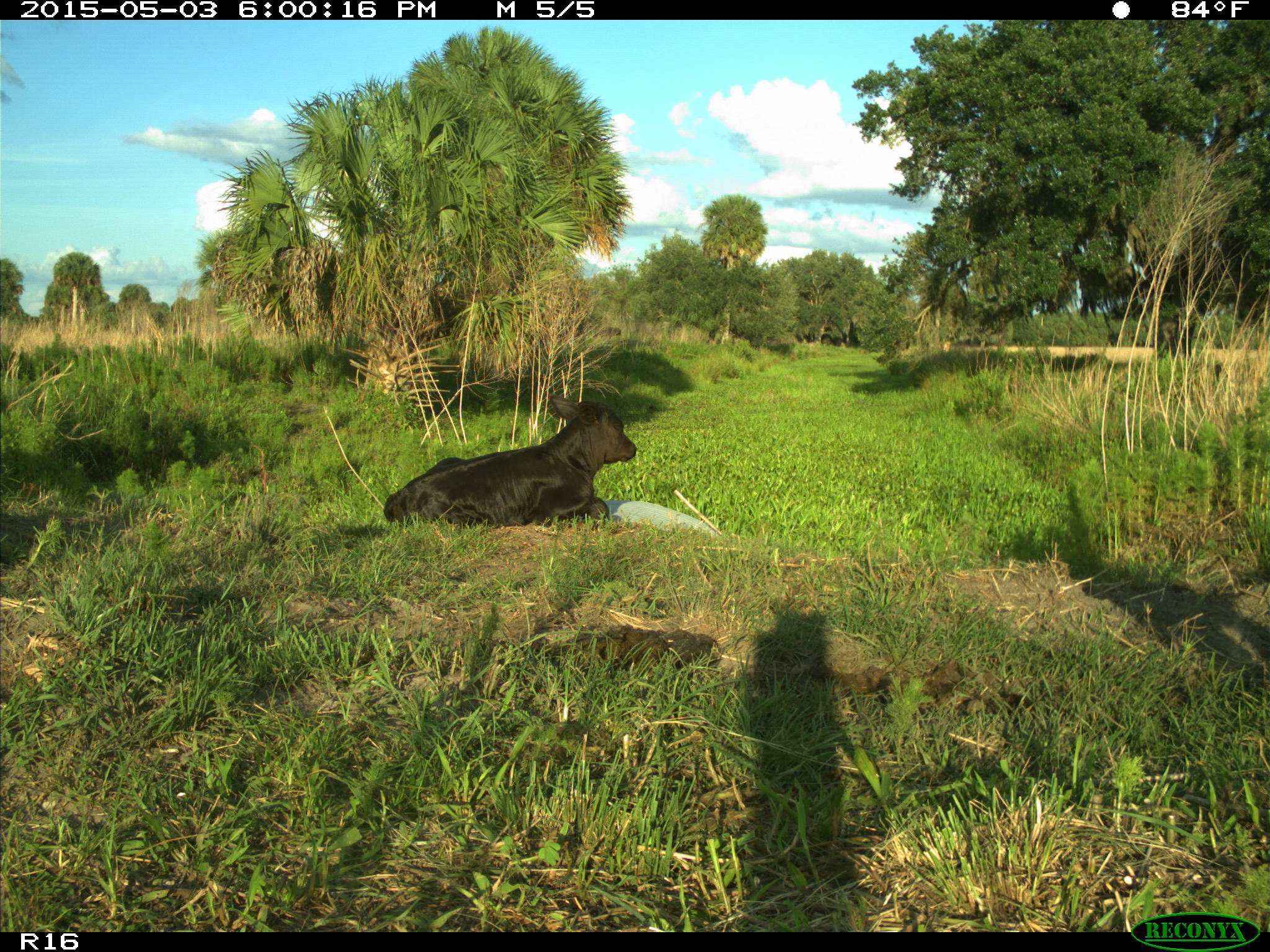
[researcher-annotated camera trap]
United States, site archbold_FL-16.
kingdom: Animalia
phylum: Chordata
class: Mammalia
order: Artiodactyla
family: Bovidae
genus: Bos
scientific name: Bos taurus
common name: domestic cow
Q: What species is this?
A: Bos taurus (domestic cow).